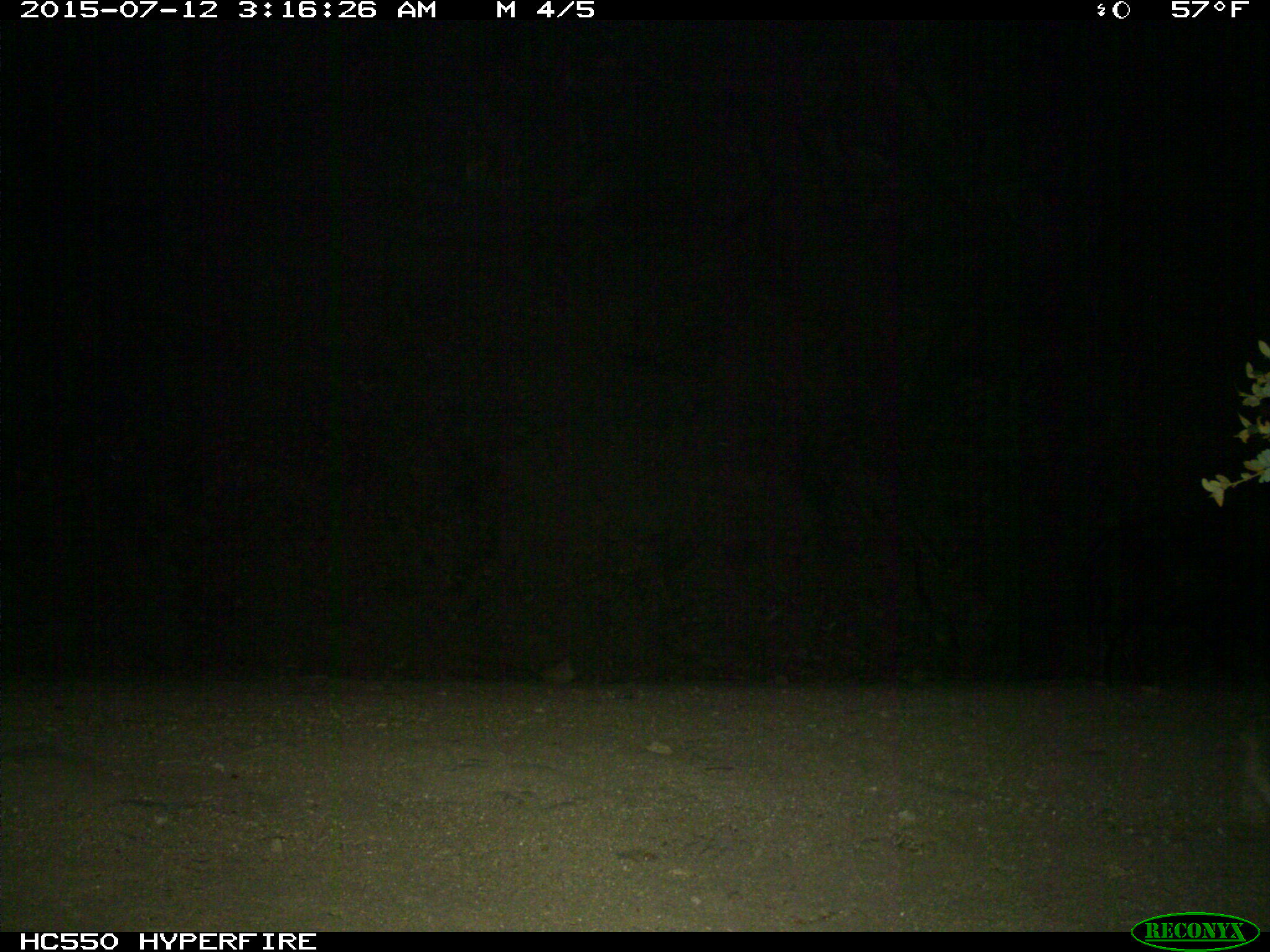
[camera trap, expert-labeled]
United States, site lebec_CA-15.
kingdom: Animalia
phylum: Chordata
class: Mammalia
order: Artiodactyla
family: Suidae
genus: Sus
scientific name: Sus scrofa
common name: wild boar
Sus scrofa (wild boar).